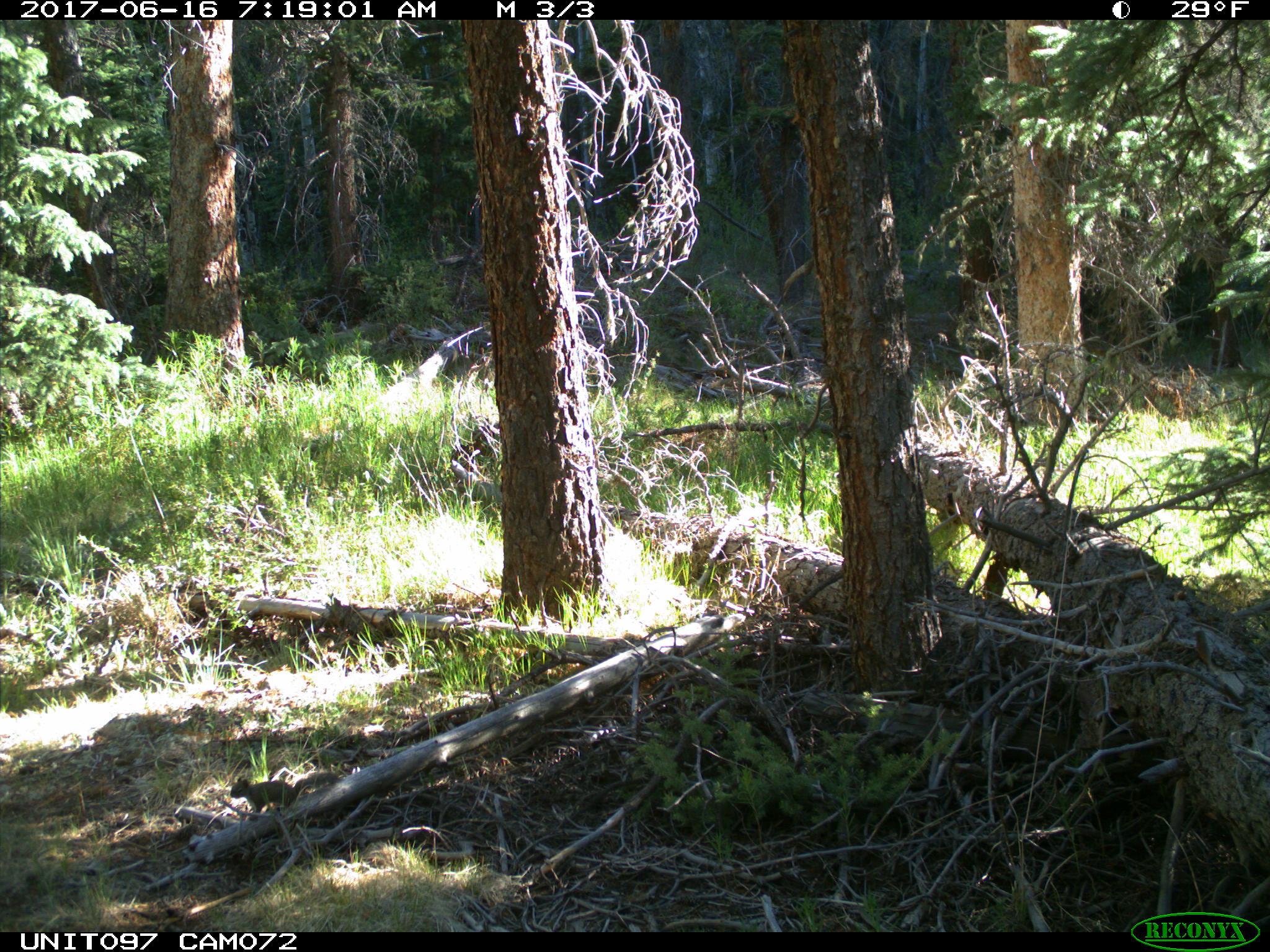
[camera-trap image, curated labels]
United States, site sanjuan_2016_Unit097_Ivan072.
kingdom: Animalia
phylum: Chordata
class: Mammalia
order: Rodentia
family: Sciuridae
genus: Tamiasciurus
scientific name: Tamiasciurus hudsonicus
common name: american red squirrel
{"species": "Tamiasciurus hudsonicus (american red squirrel)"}